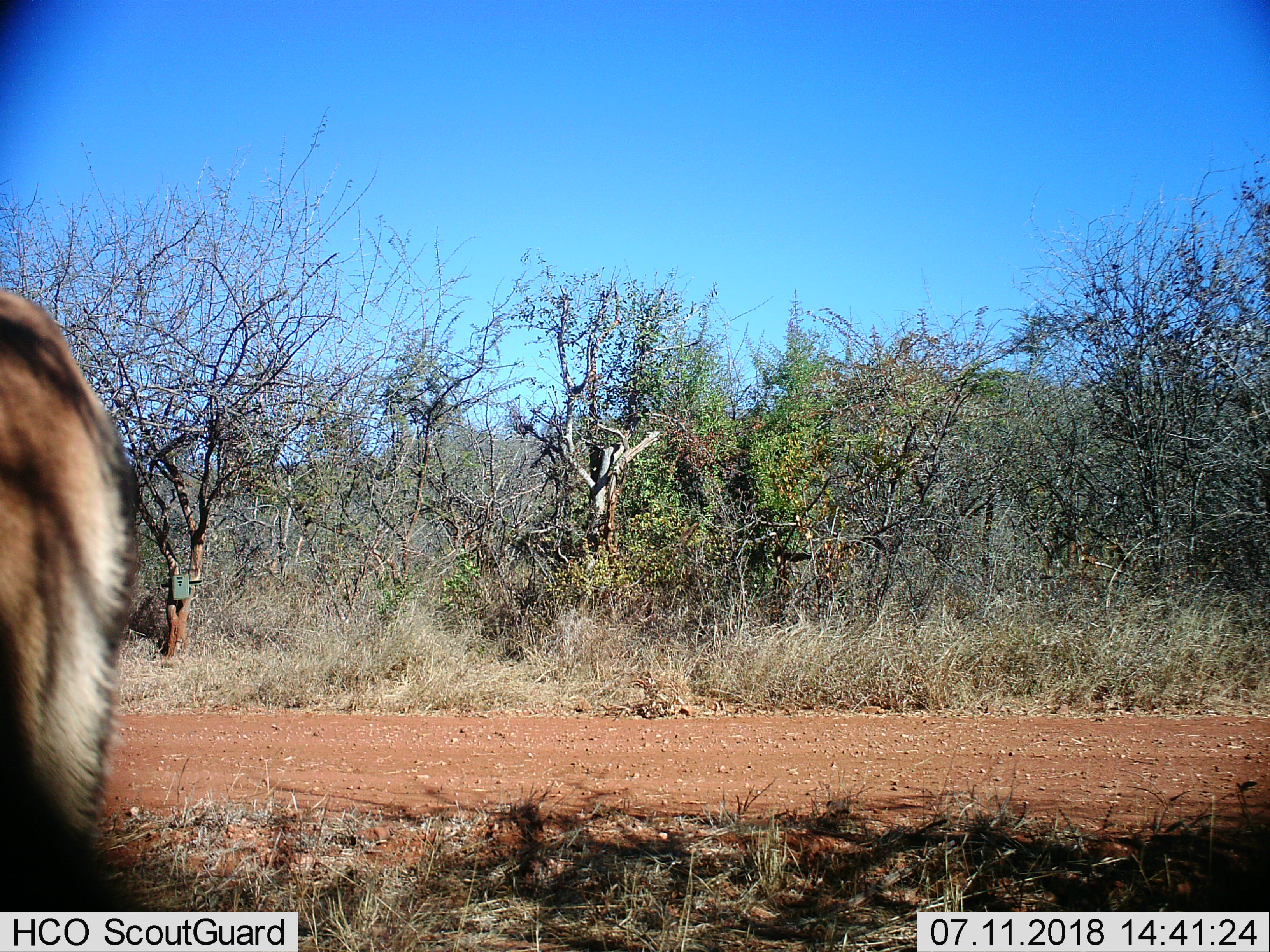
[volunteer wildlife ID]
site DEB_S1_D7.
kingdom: Animalia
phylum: Chordata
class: Mammalia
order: Artiodactyla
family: Bovidae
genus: Aepyceros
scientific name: Aepyceros melampus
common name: impala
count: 1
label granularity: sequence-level